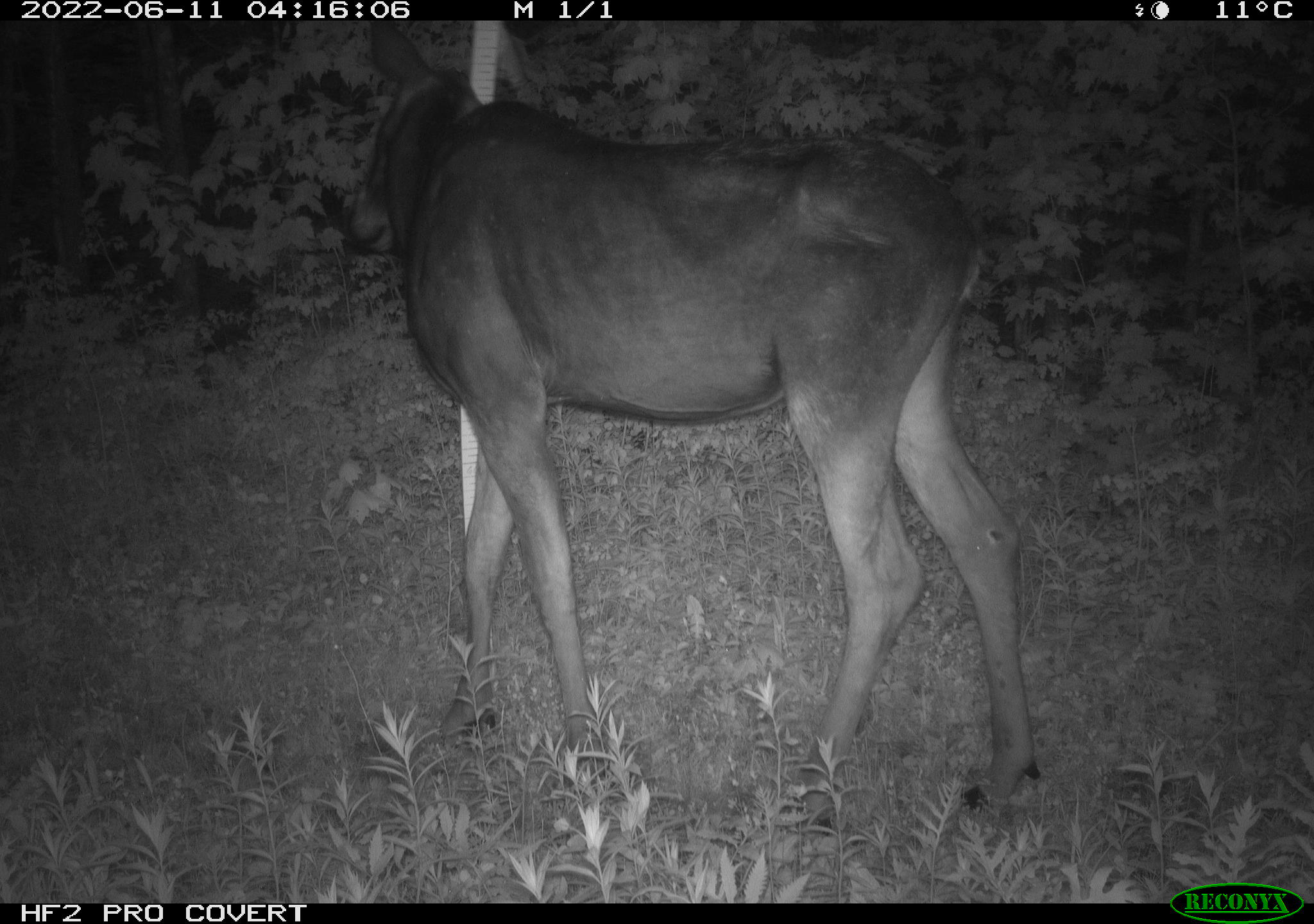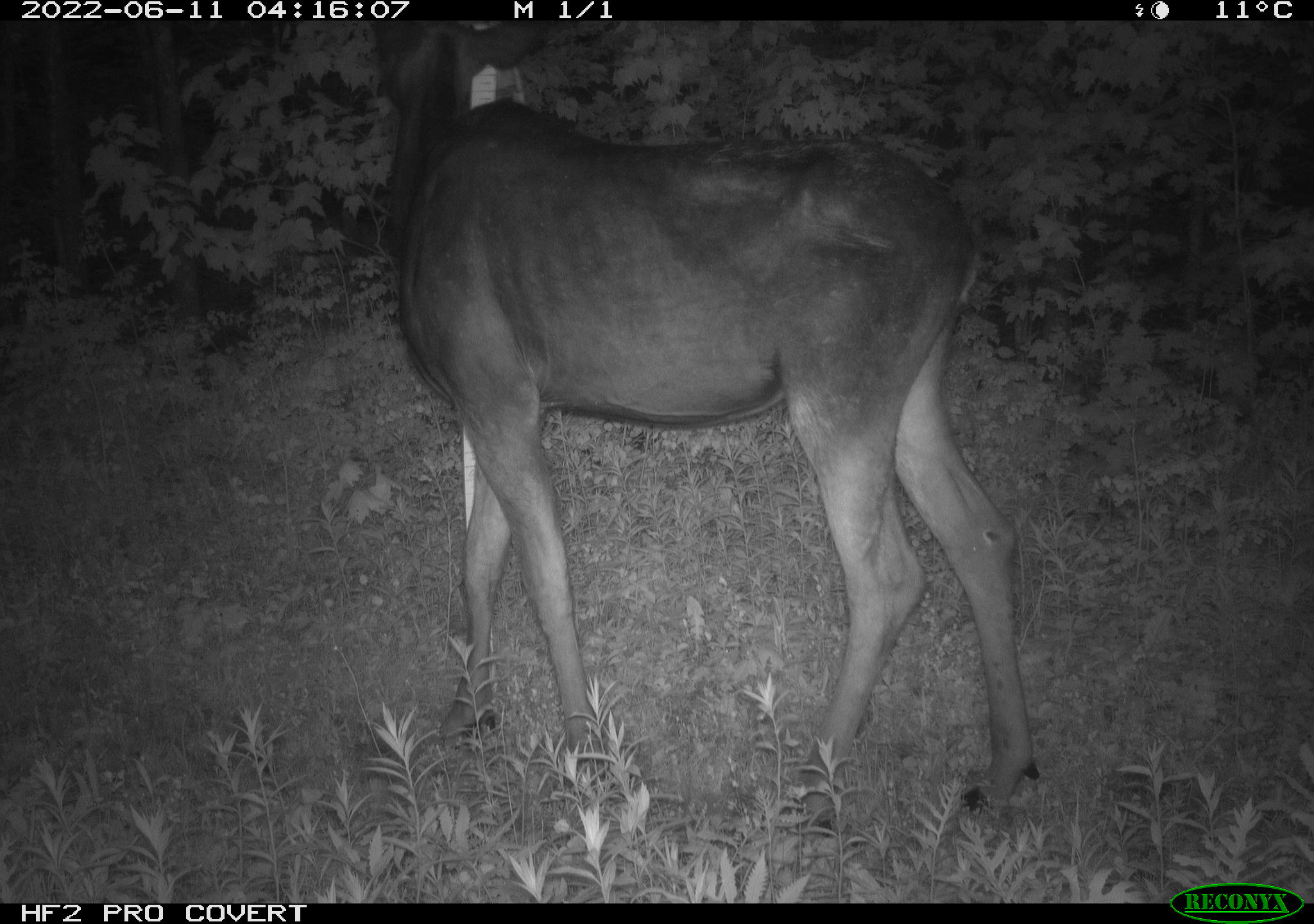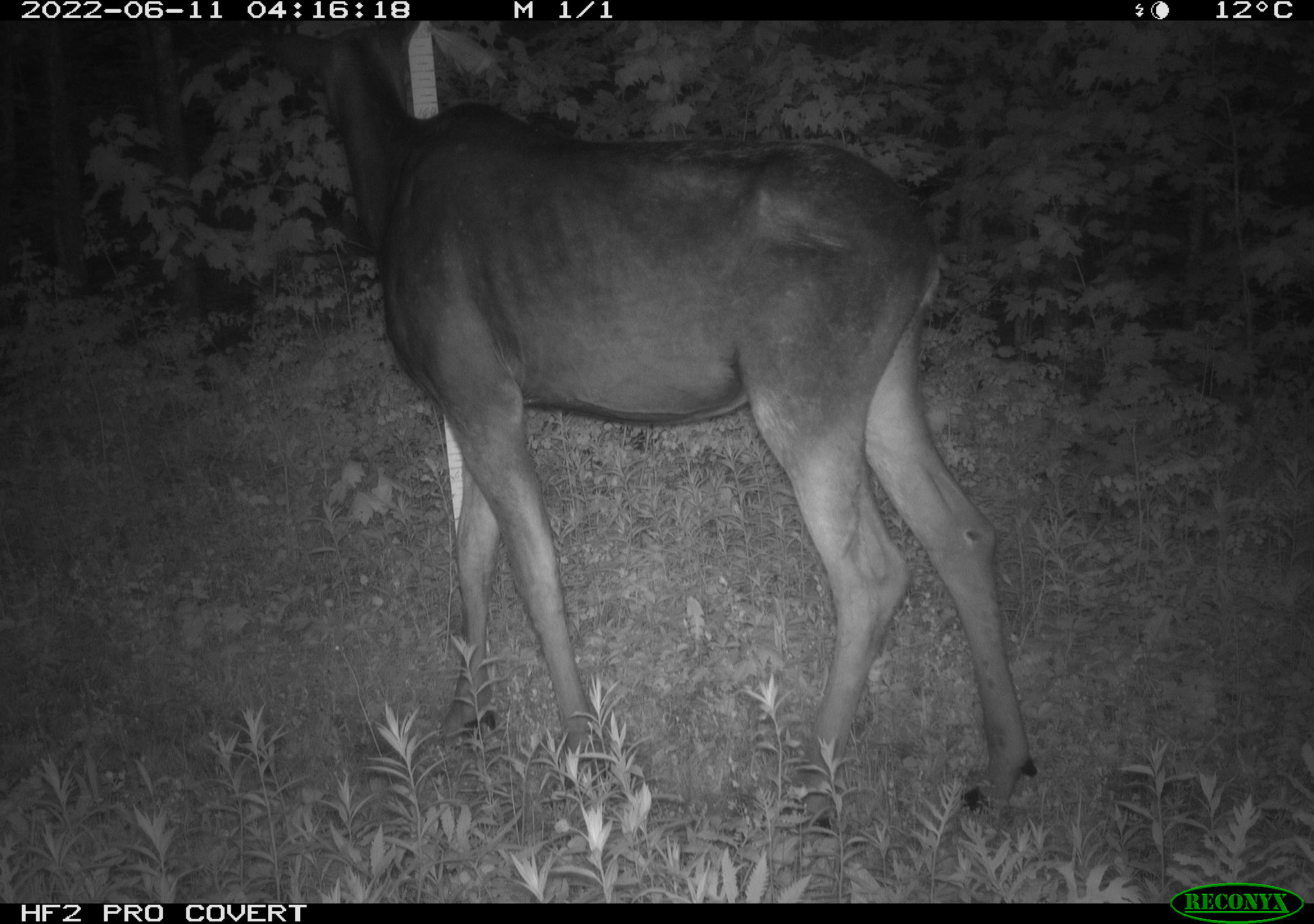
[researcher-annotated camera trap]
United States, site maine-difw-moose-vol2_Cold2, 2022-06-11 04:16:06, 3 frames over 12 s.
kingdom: Animalia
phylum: Chordata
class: Mammalia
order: Artiodactyla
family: Cervidae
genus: Alces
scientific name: Alces alces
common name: moose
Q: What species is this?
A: Moose (Alces alces).